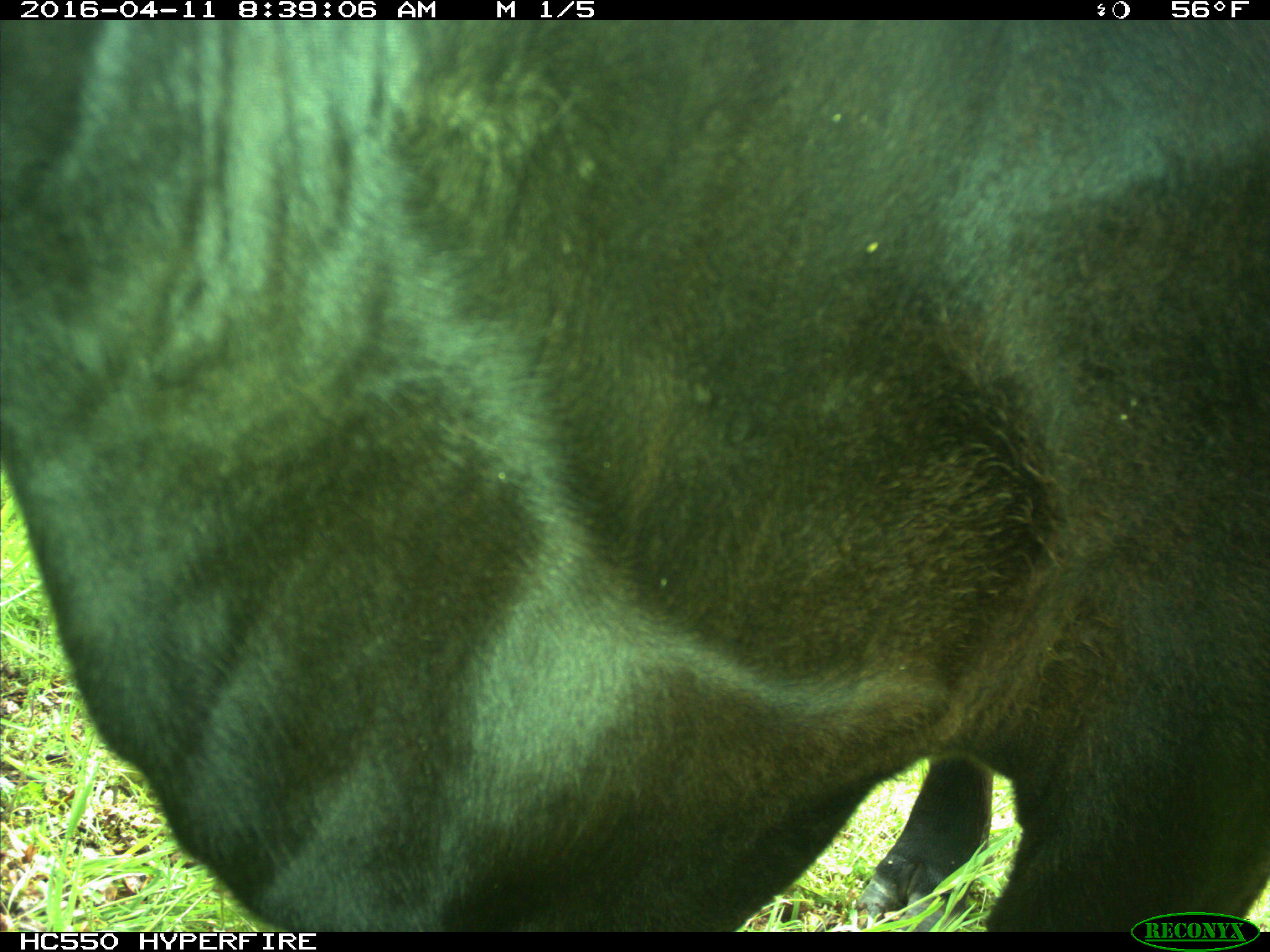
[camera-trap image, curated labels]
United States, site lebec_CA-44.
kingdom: Animalia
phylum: Chordata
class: Mammalia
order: Artiodactyla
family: Bovidae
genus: Bos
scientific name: Bos taurus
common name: domestic cow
Bos taurus (domestic cow).